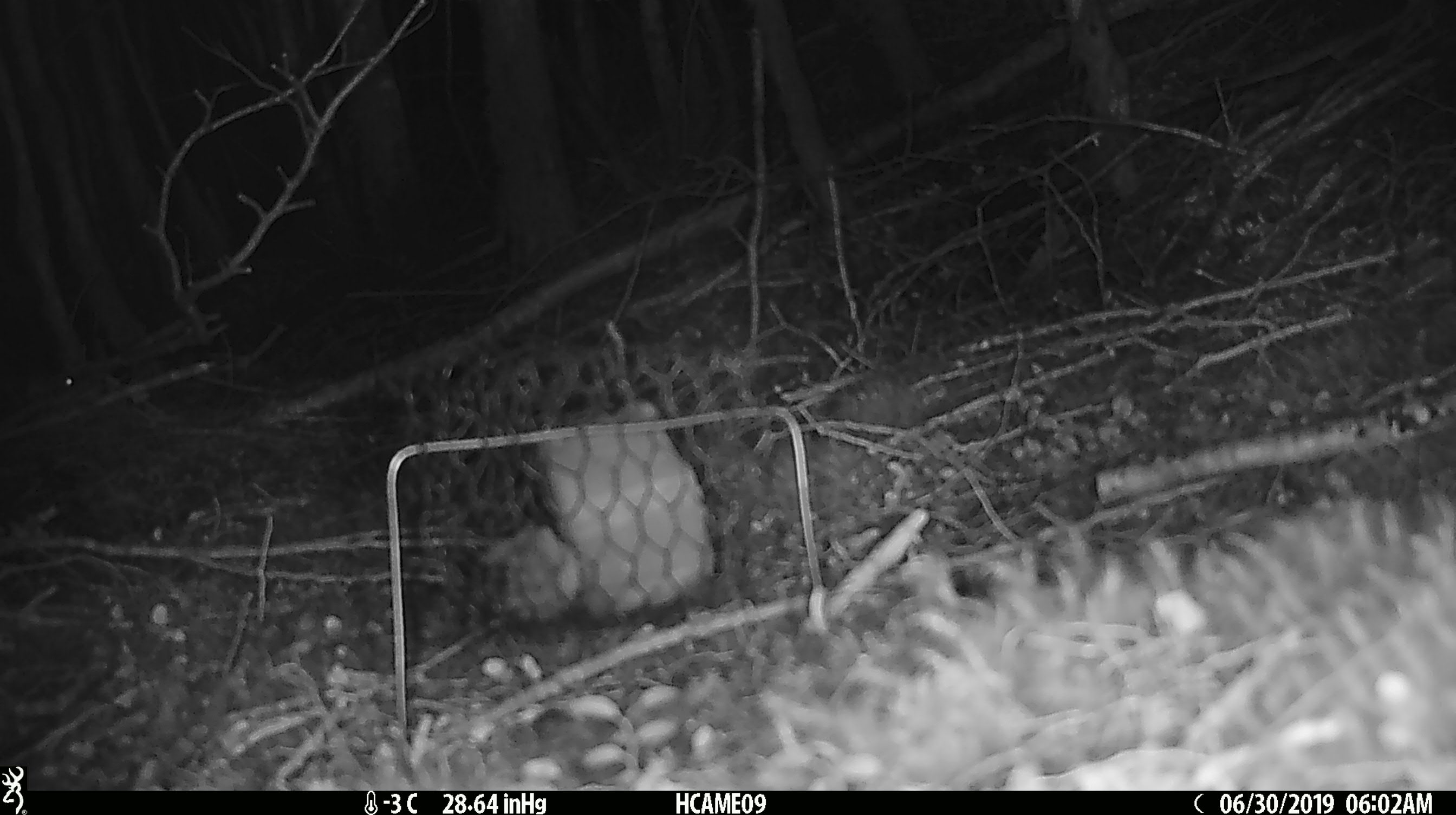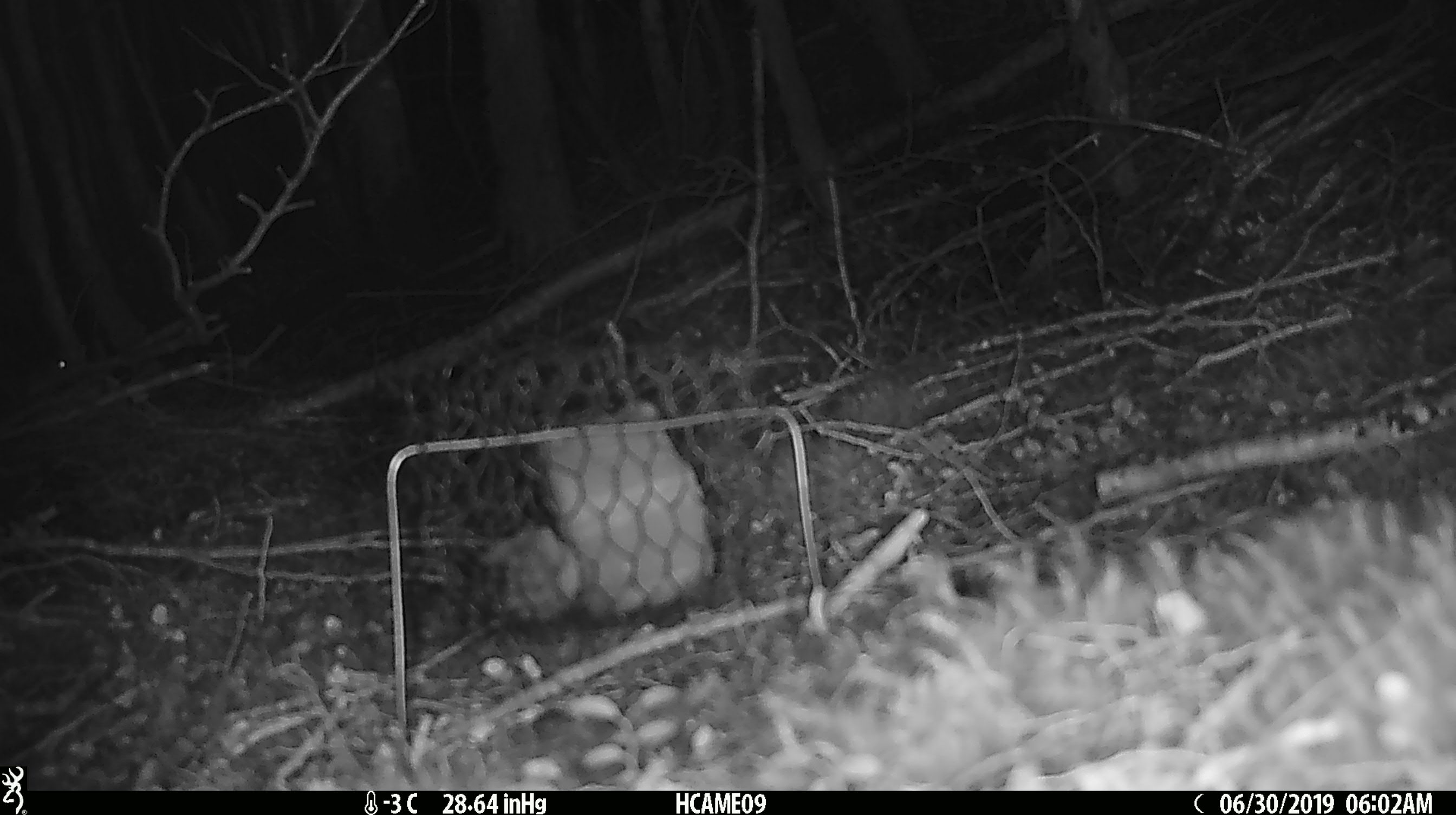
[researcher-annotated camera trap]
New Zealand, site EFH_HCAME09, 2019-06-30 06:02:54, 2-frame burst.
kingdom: Animalia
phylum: Chordata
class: Mammalia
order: Rodentia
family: Muridae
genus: Mus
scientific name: Mus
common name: mouse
Mouse (Mus).